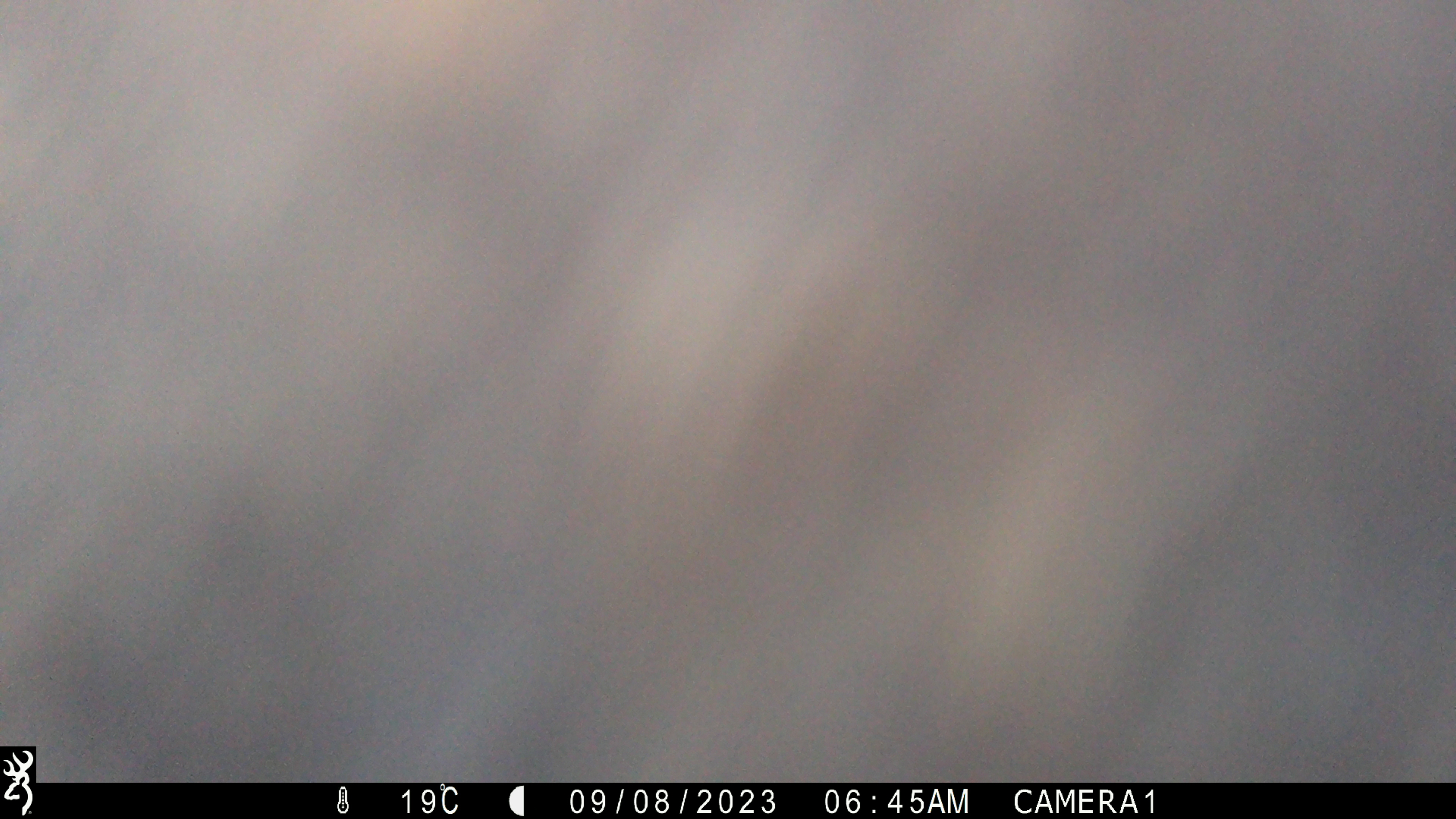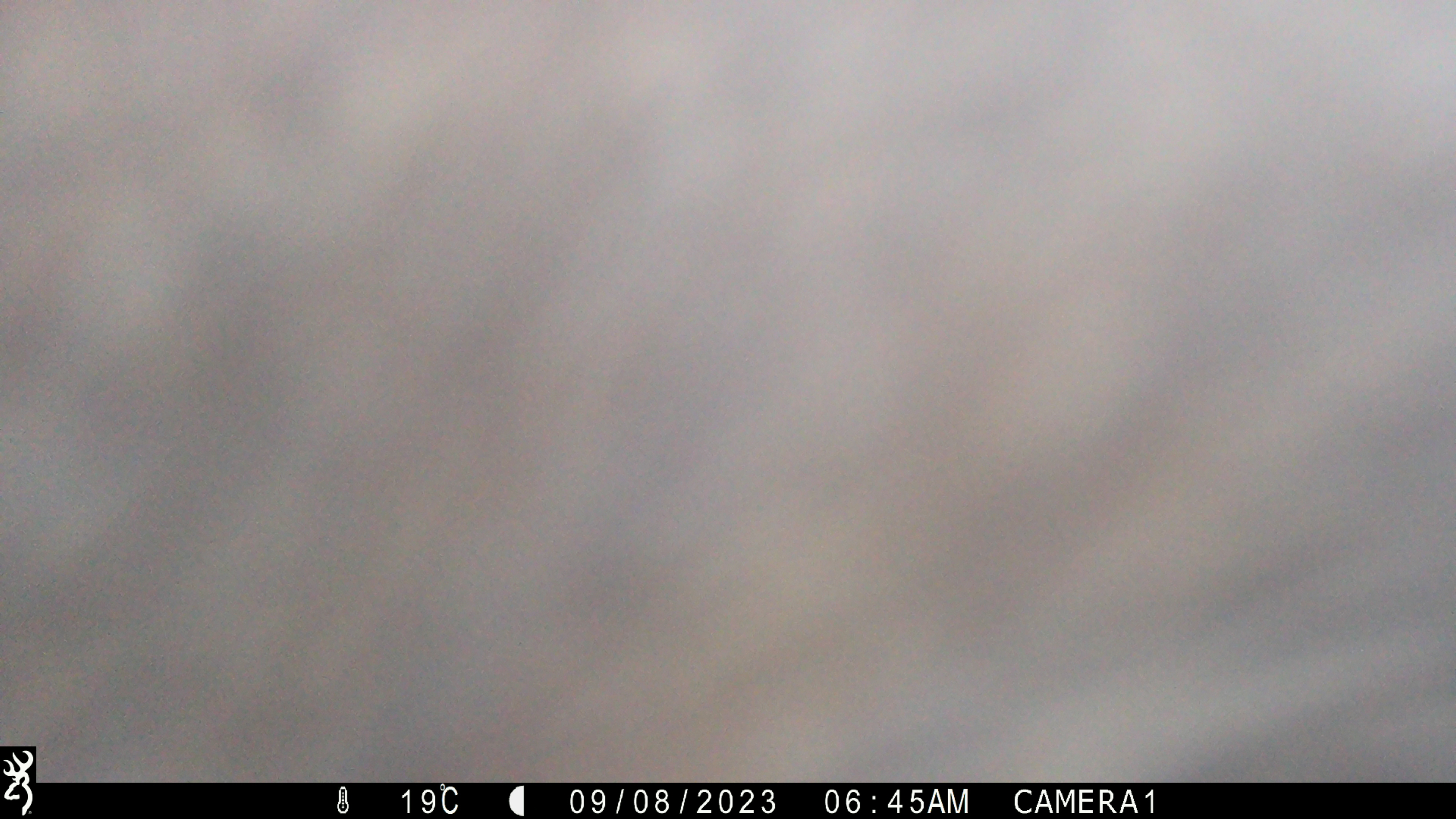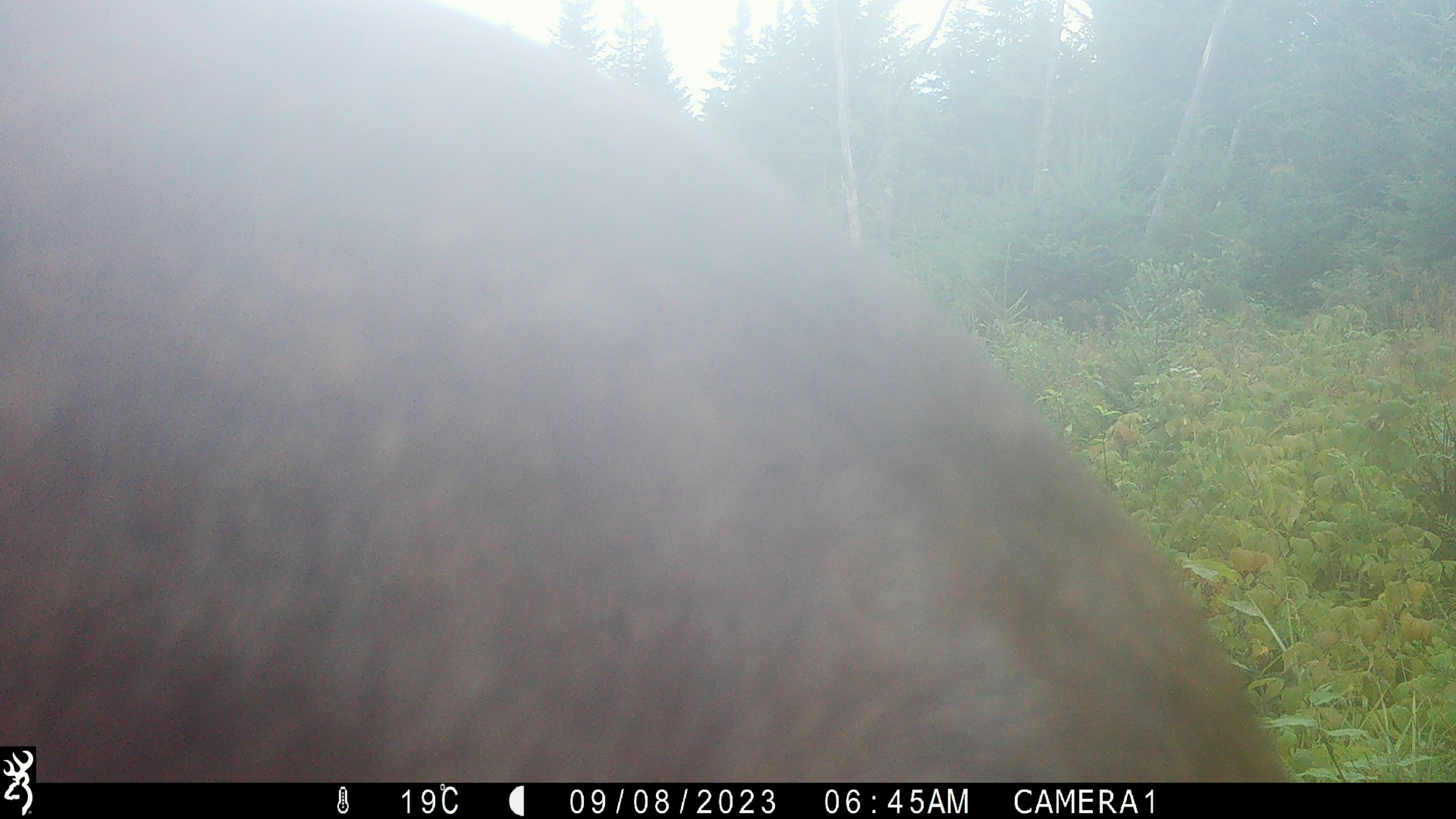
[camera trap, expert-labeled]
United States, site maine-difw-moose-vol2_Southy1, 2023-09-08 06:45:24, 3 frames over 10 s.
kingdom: Animalia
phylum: Chordata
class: Mammalia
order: Artiodactyla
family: Cervidae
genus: Alces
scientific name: Alces alces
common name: moose